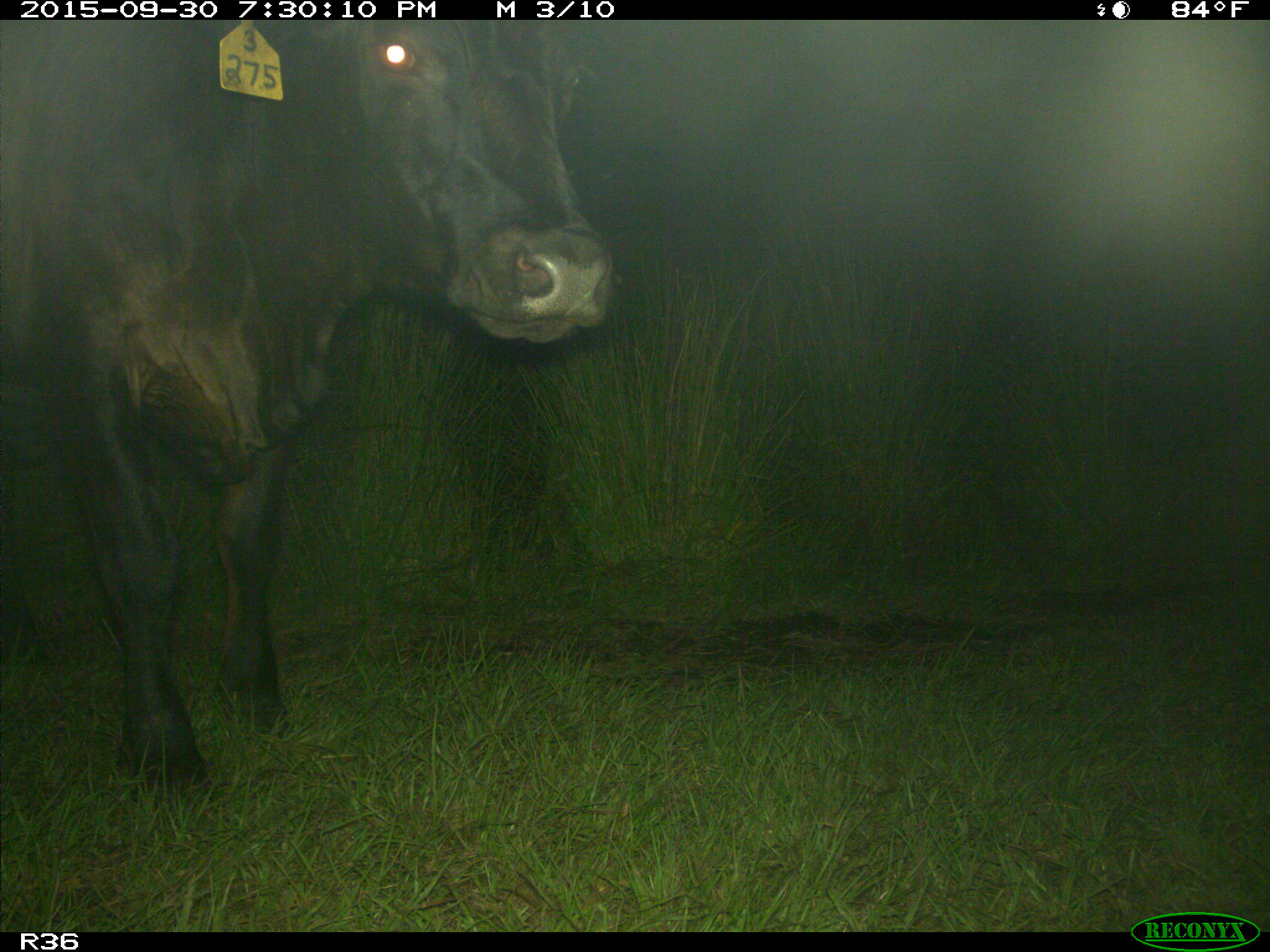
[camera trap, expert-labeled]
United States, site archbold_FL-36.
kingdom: Animalia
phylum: Chordata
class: Mammalia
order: Artiodactyla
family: Bovidae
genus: Bos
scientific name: Bos taurus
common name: domestic cow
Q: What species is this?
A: Bos taurus (domestic cow).